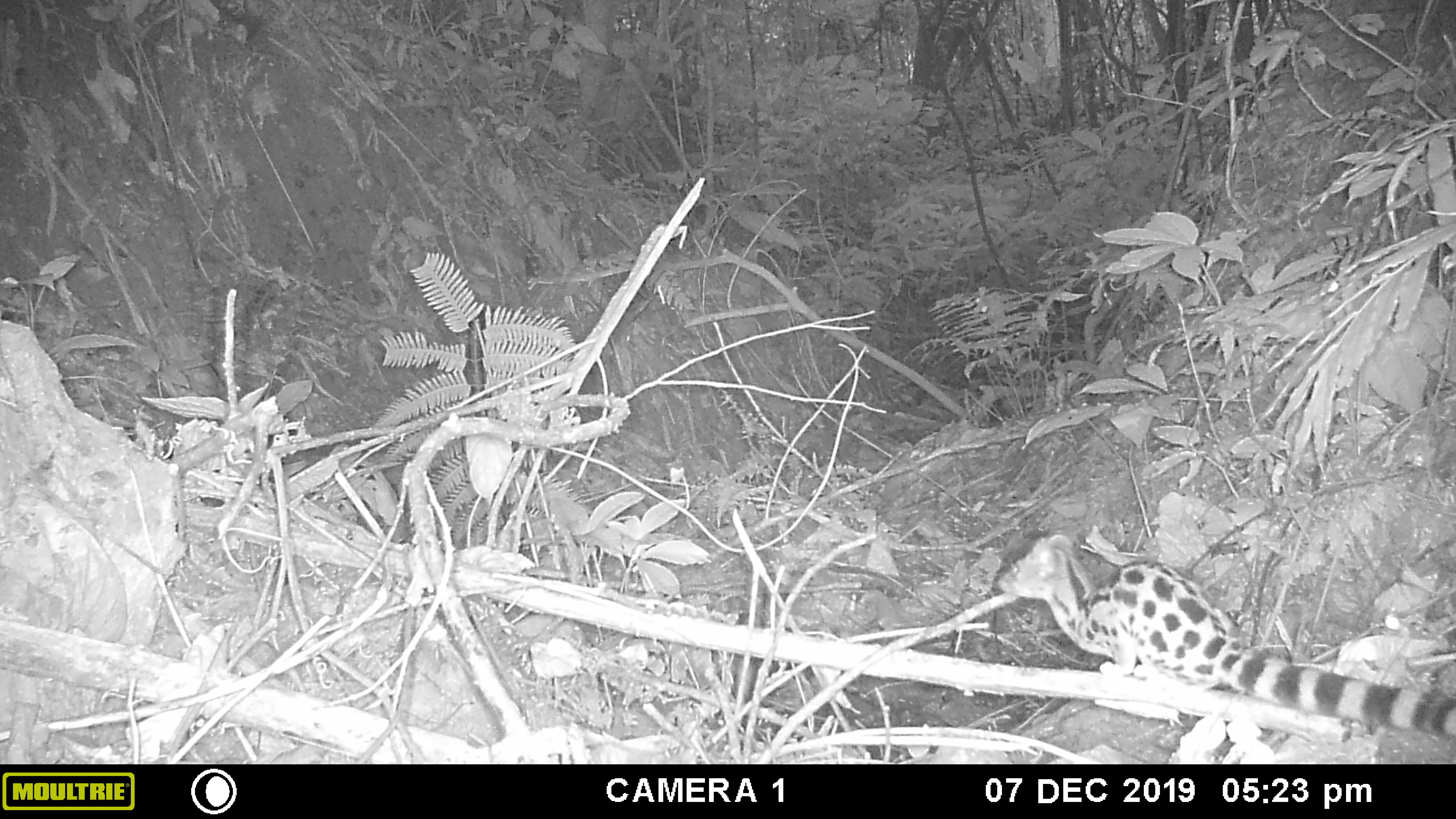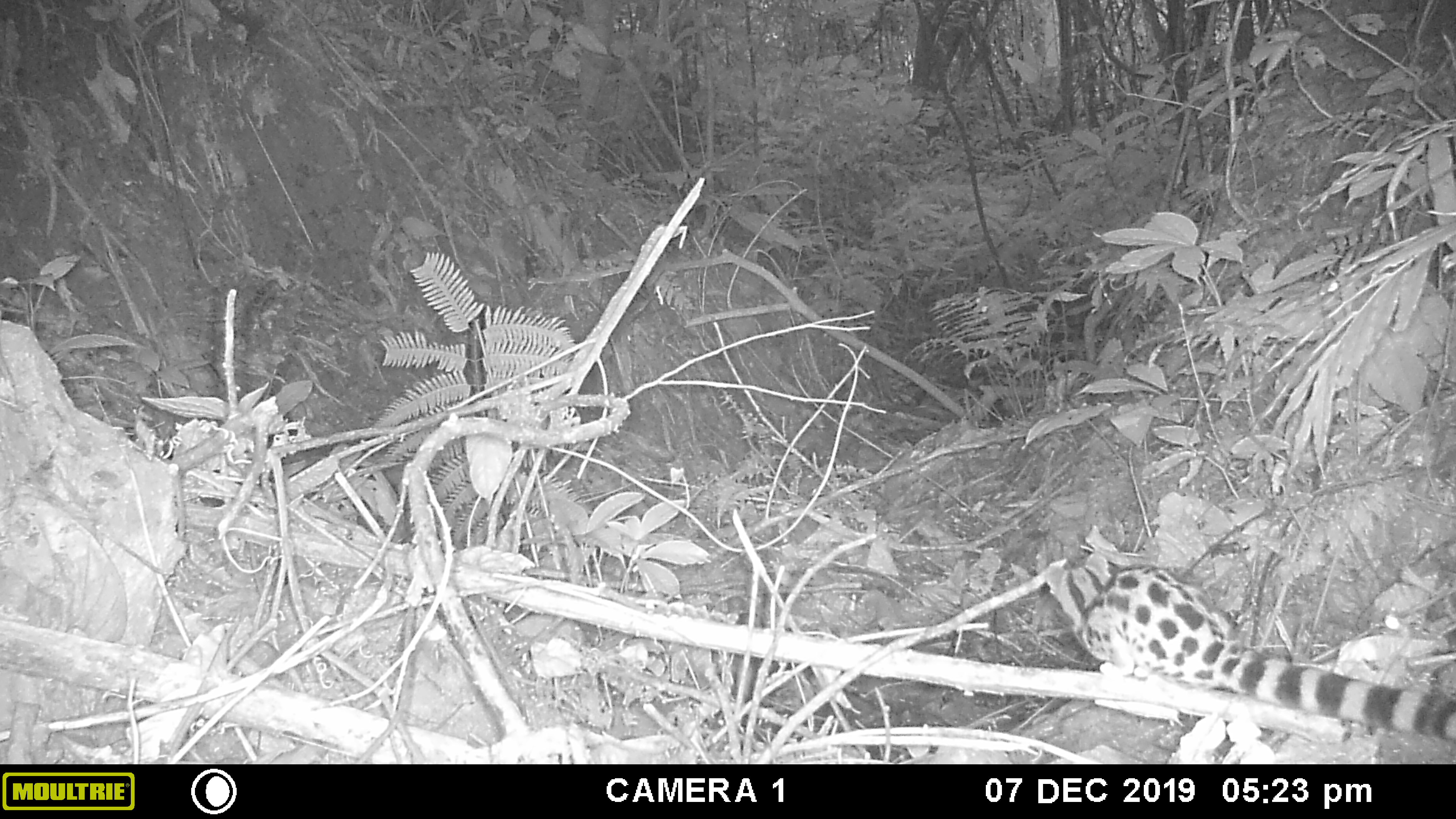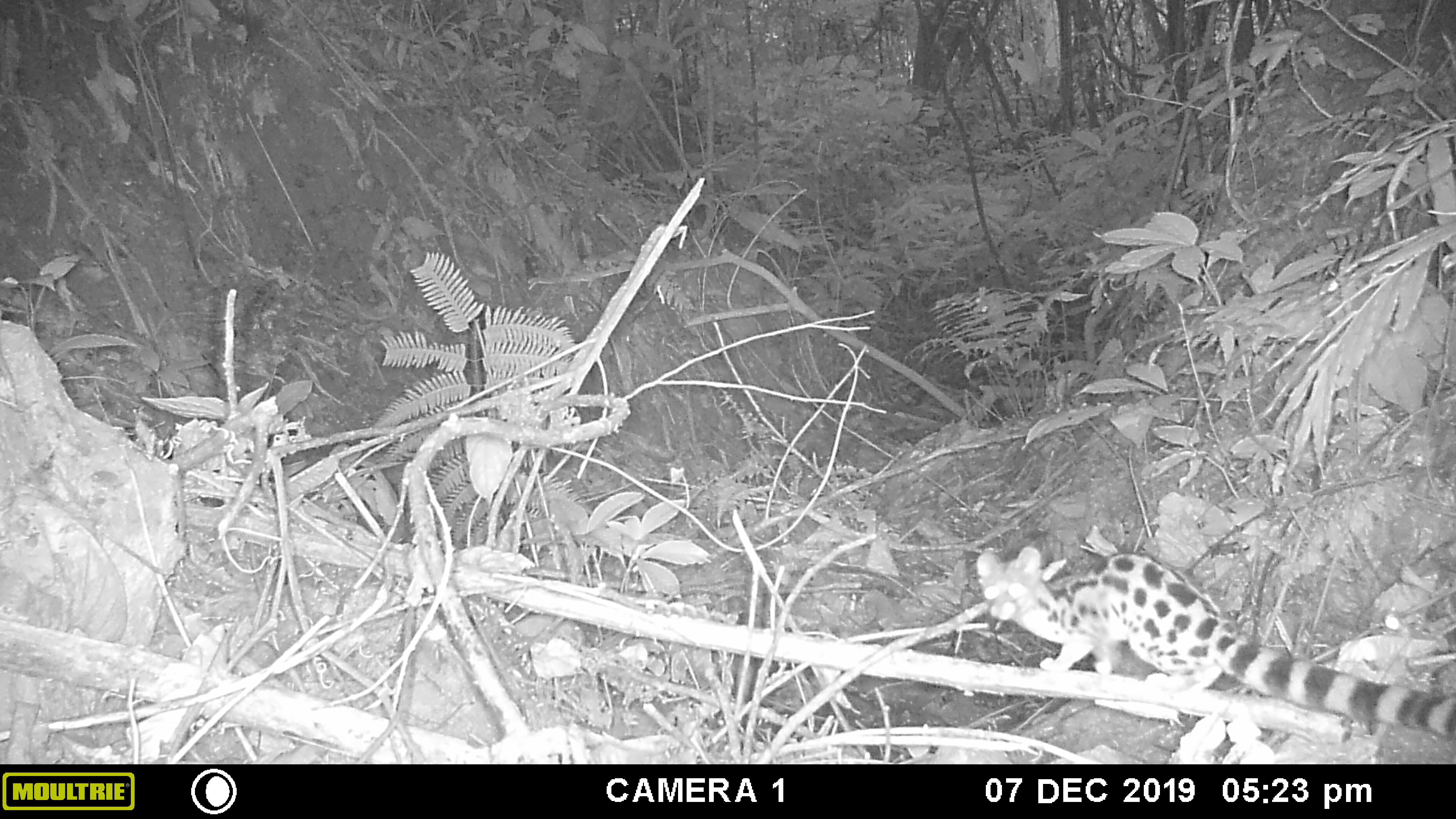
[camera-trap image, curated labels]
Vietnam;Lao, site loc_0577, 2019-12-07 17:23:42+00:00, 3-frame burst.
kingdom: Animalia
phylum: Chordata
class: Mammalia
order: Carnivora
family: Prionodontidae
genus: Prionodon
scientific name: Prionodon pardicolor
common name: spotted linsang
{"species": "spotted linsang (Prionodon pardicolor)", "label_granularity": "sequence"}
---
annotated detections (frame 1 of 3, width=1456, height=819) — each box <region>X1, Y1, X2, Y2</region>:
spotted linsang: <region>997, 531, 1456, 737</region>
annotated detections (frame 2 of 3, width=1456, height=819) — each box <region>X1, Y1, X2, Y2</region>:
spotted linsang: <region>1044, 550, 1456, 748</region>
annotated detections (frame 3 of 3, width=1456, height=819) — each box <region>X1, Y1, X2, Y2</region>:
spotted linsang: <region>972, 543, 1456, 735</region>